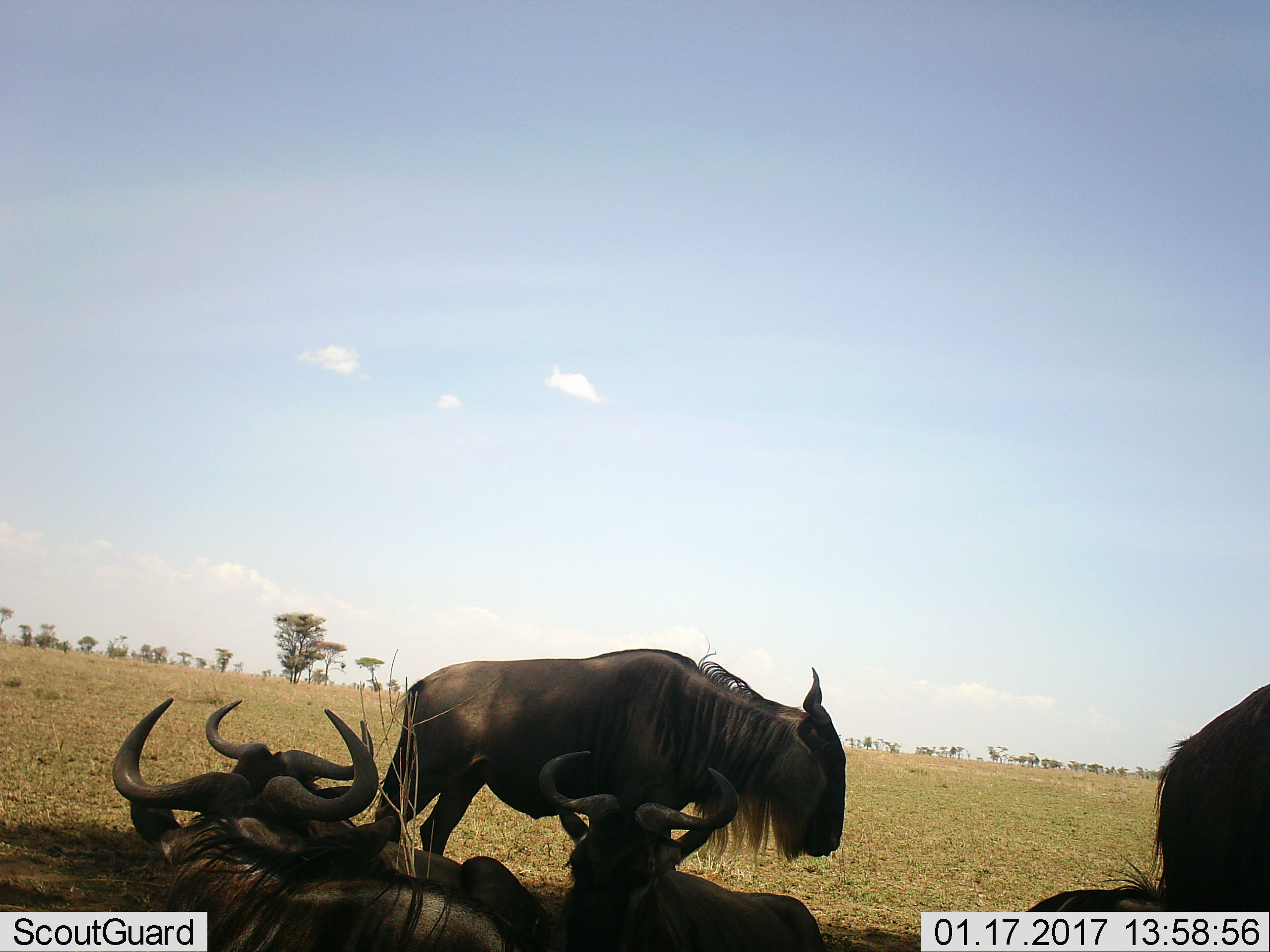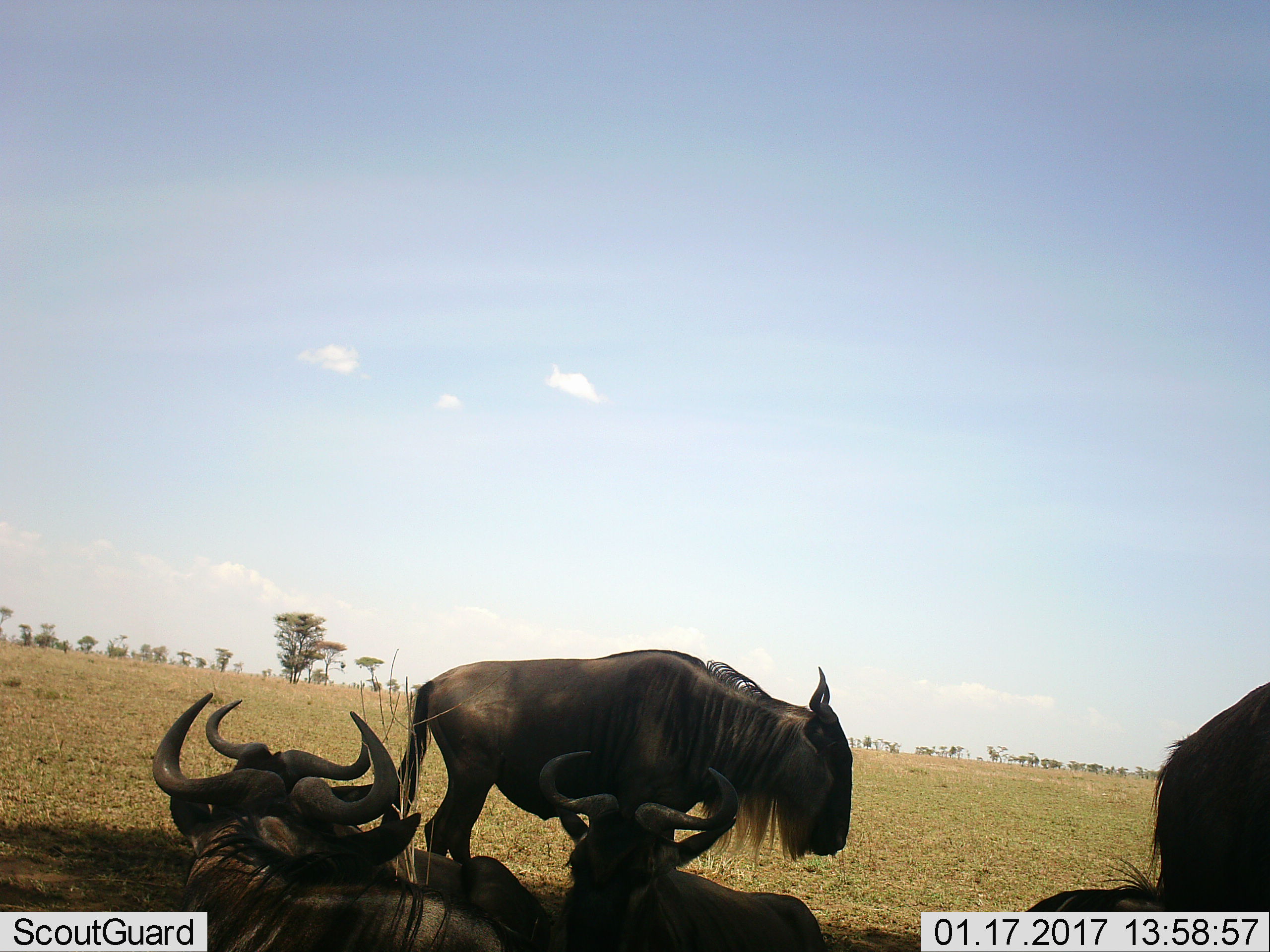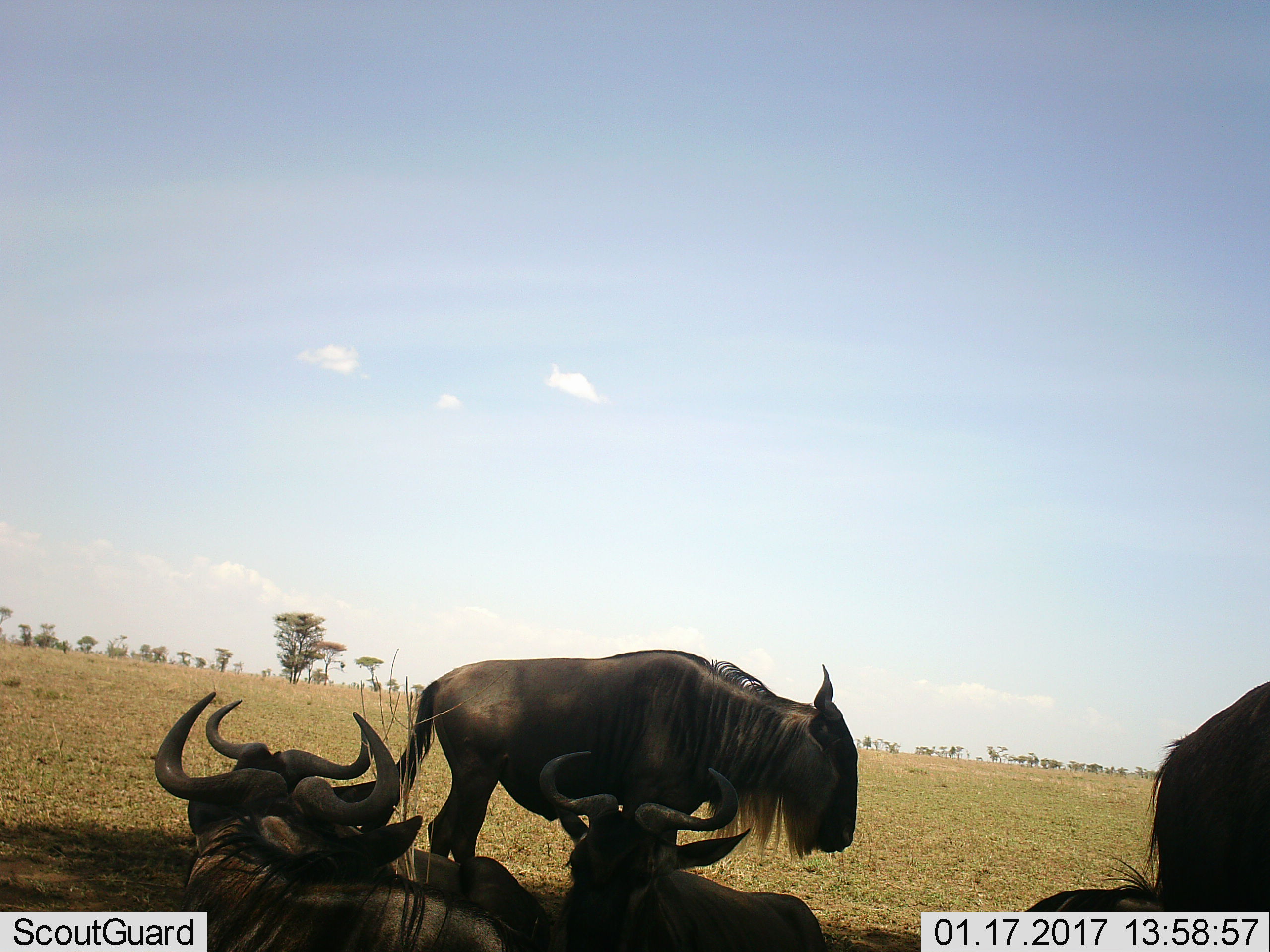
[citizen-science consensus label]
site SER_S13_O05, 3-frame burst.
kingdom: Animalia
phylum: Chordata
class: Mammalia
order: Artiodactyla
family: Bovidae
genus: Connochaetes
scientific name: Connochaetes taurinus taurinus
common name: blue wildebeest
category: wildebeestblue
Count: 6.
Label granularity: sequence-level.